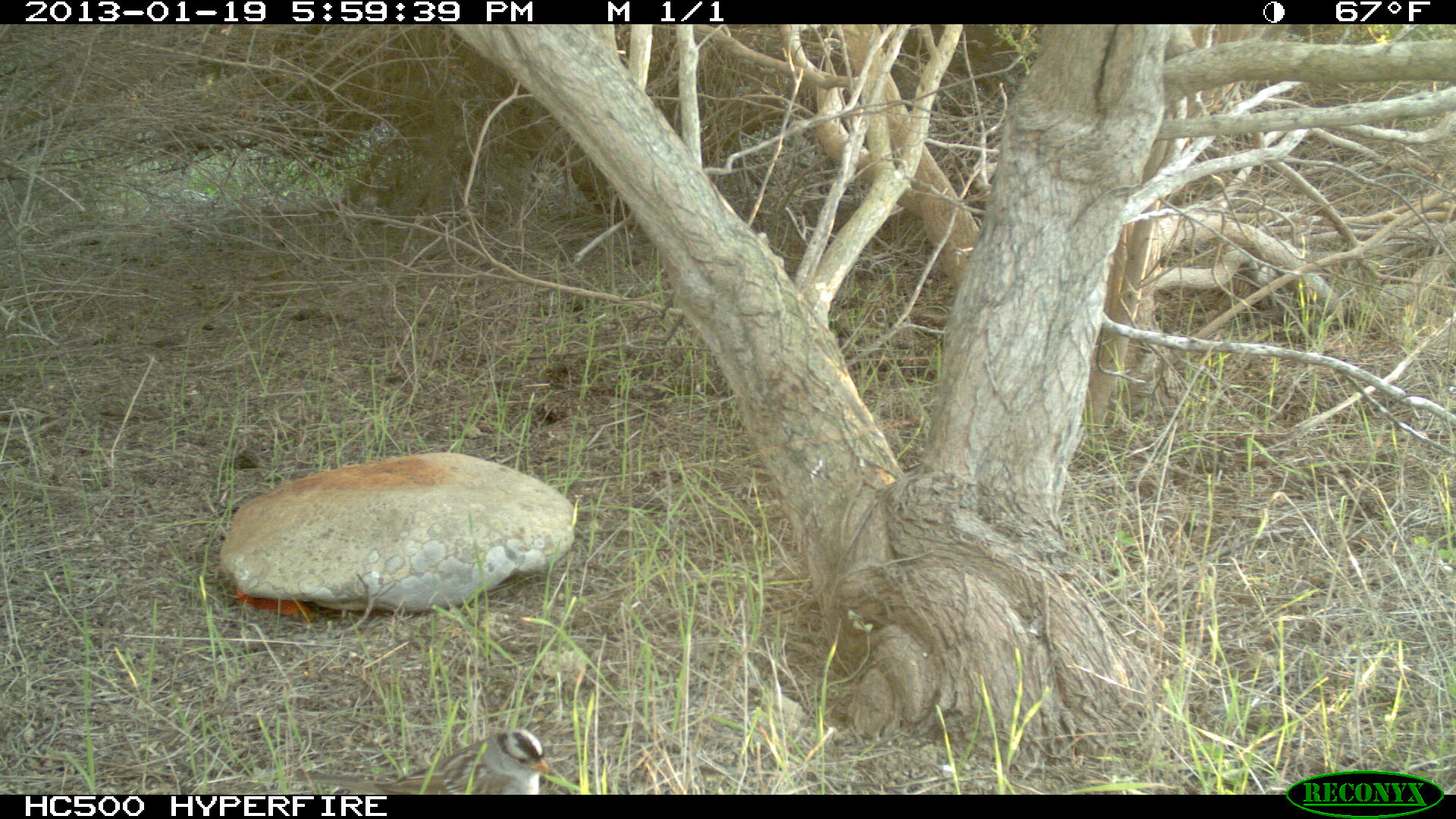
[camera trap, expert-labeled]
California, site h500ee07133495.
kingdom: Animalia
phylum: Chordata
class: Aves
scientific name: Aves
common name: bird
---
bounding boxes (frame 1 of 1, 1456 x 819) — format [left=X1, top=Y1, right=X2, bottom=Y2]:
bird: [left=284, top=729, right=561, bottom=794]